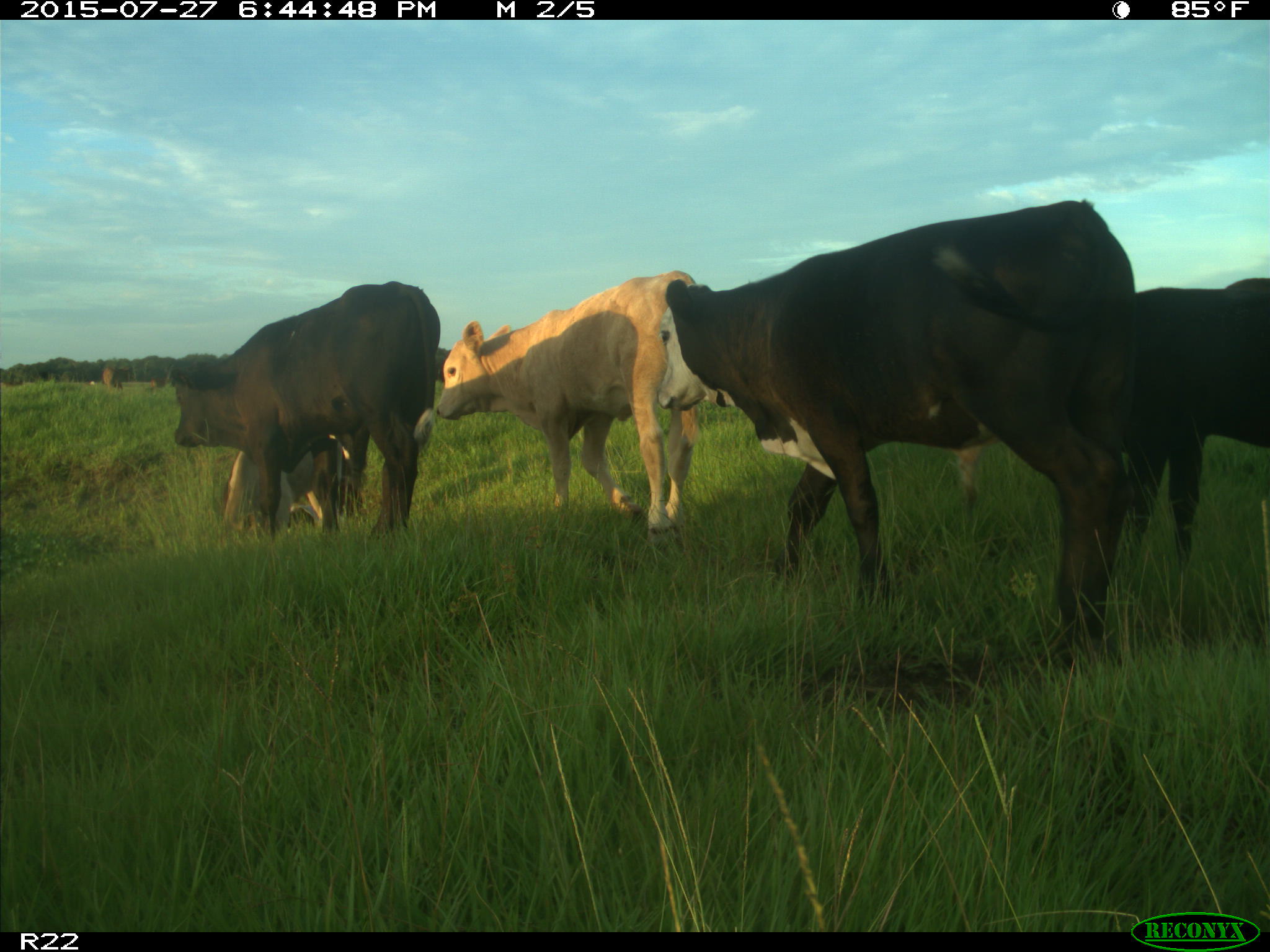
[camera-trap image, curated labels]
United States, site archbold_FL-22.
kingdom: Animalia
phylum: Chordata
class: Mammalia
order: Artiodactyla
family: Bovidae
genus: Bos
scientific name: Bos taurus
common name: domestic cow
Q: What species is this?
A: Bos taurus (domestic cow).